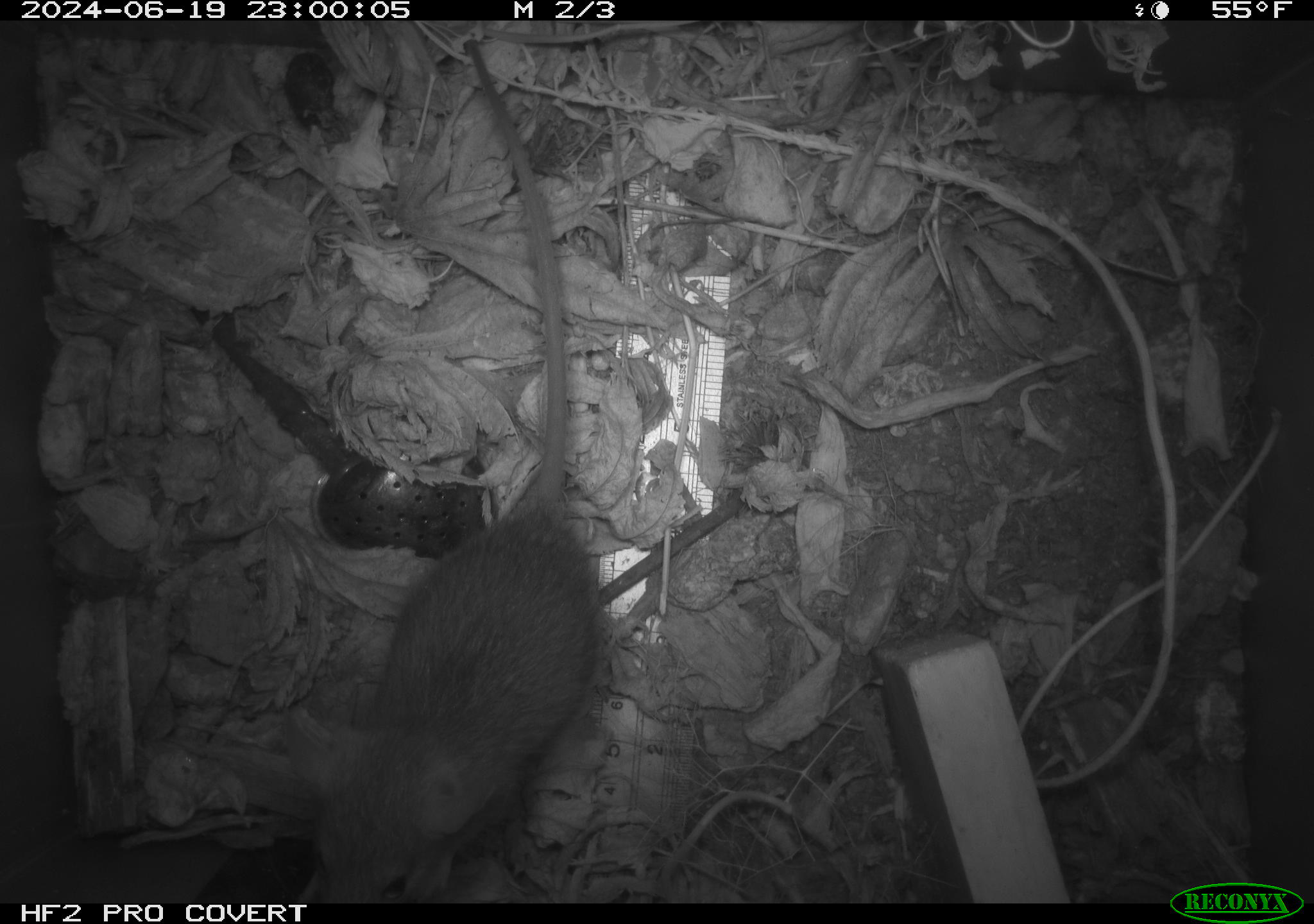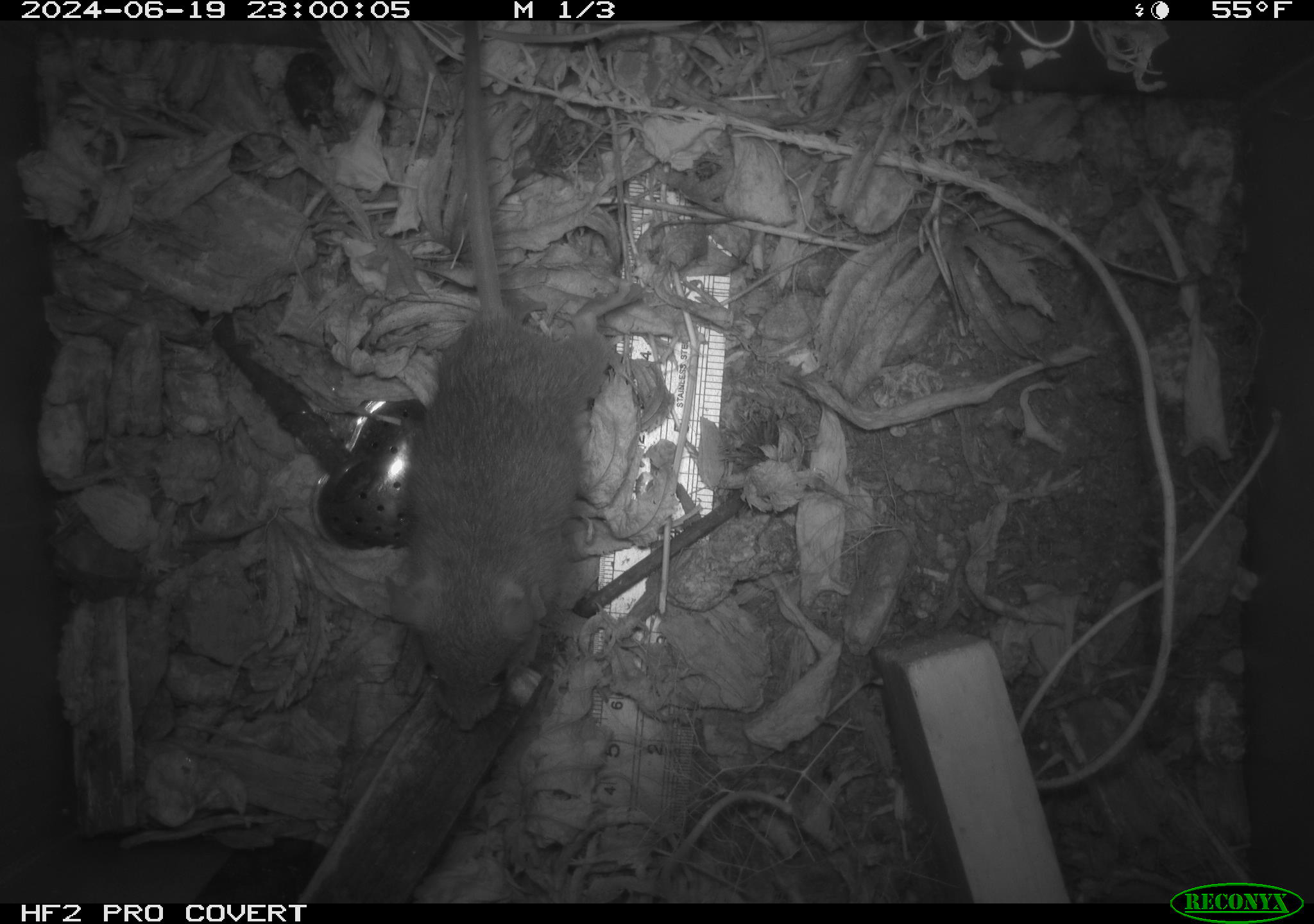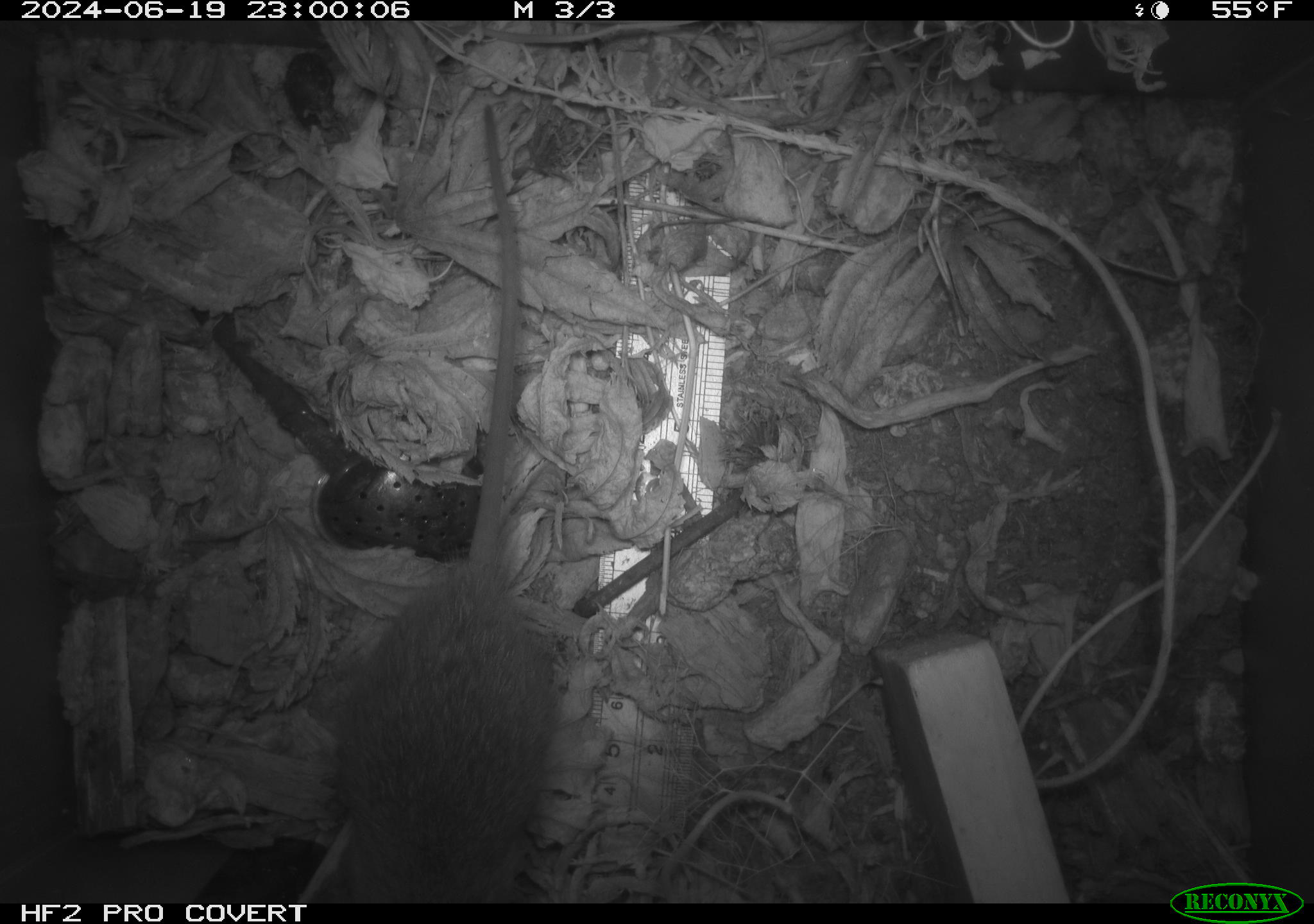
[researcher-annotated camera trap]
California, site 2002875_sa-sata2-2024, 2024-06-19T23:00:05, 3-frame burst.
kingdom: Animalia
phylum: Chordata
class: Mammalia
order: Rodentia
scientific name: Rodentia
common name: rodent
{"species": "rodent (Rodentia)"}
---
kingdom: Animalia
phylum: Chordata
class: Mammalia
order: Rodentia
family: Muridae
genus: Rattus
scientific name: Rattus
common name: rat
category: rattus species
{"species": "rattus species (rat) (Rattus)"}